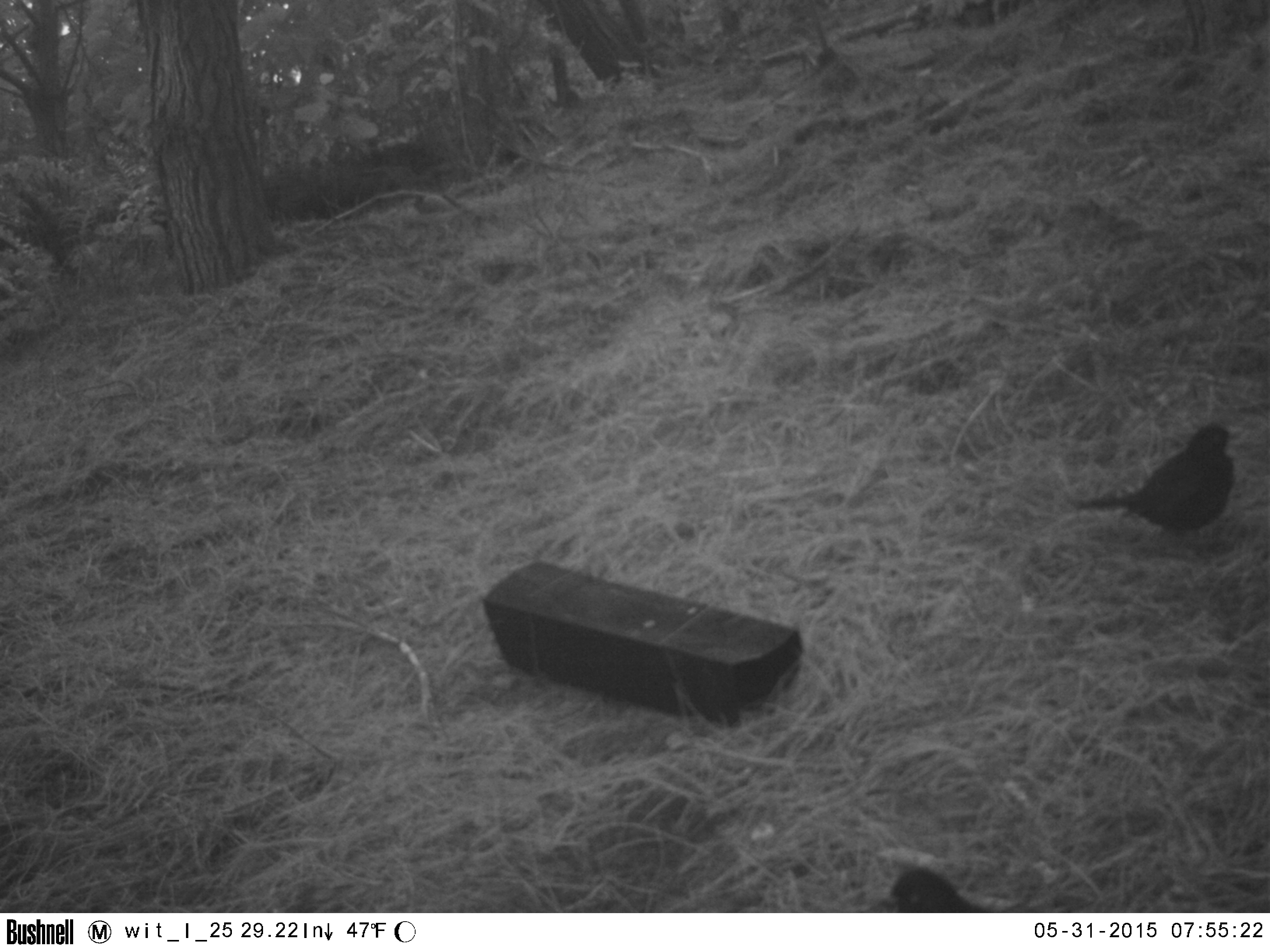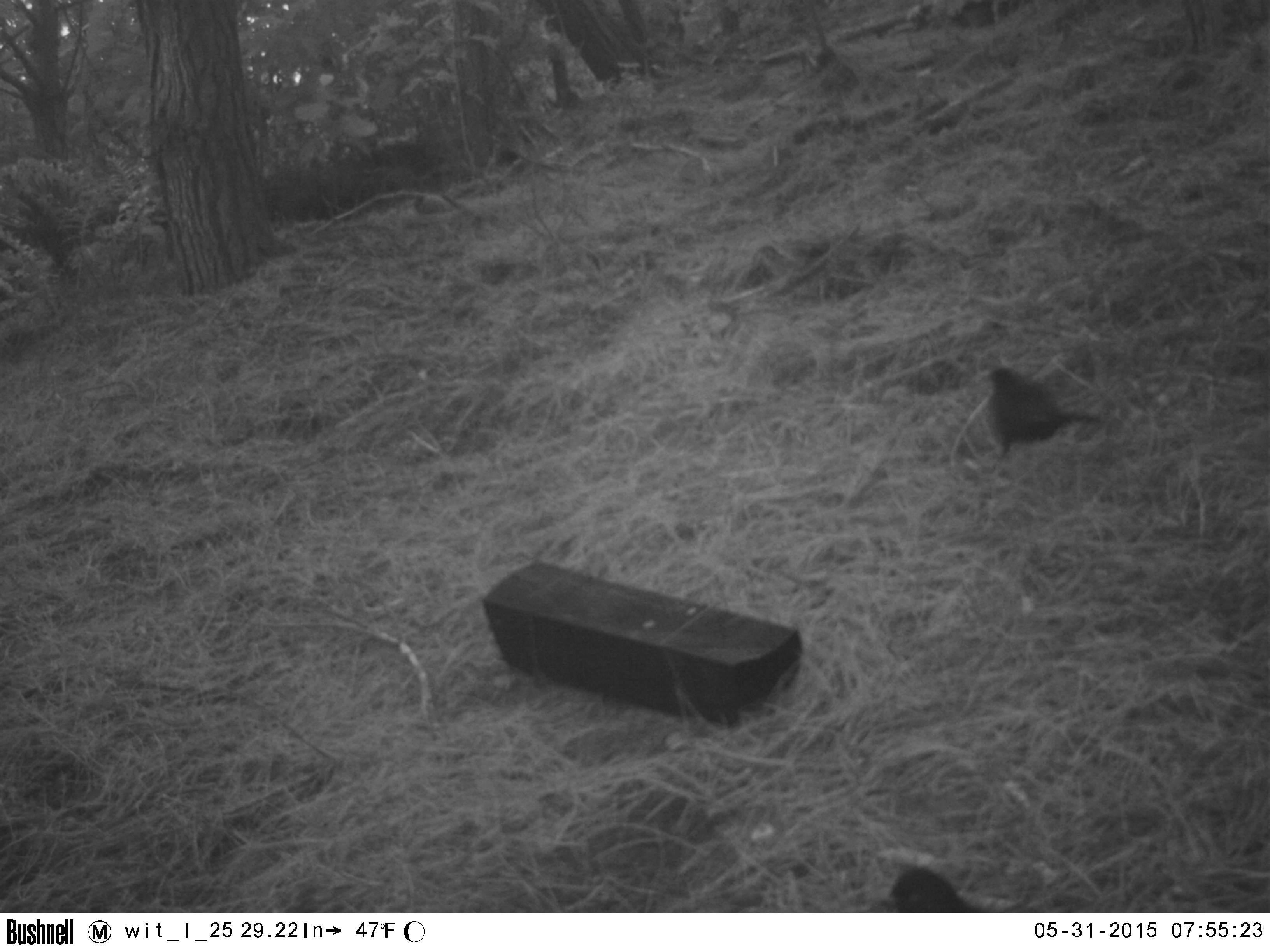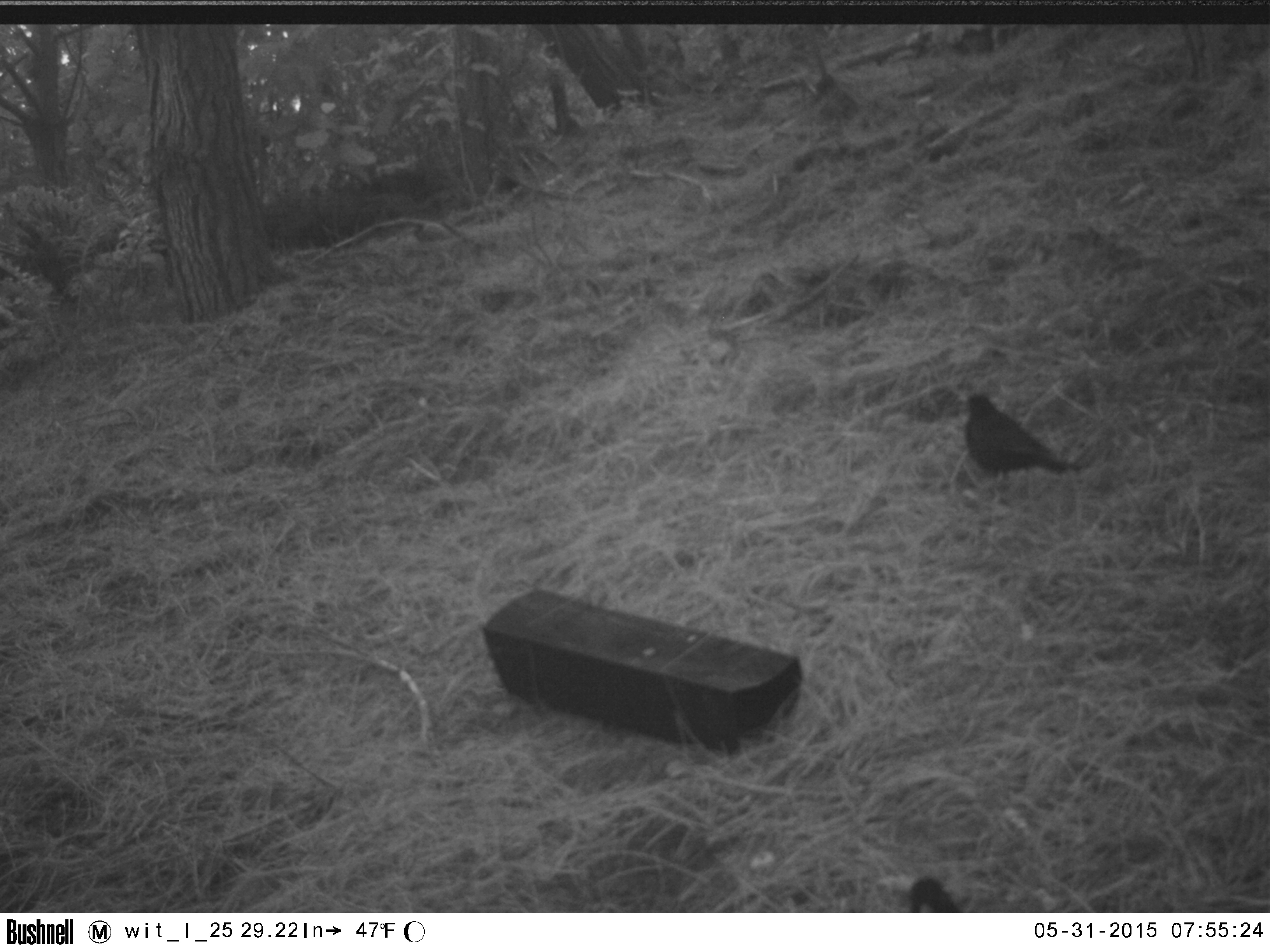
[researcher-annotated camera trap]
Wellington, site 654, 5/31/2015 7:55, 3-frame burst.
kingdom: Animalia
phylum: Chordata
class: Aves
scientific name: Aves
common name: bird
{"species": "bird (Aves)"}